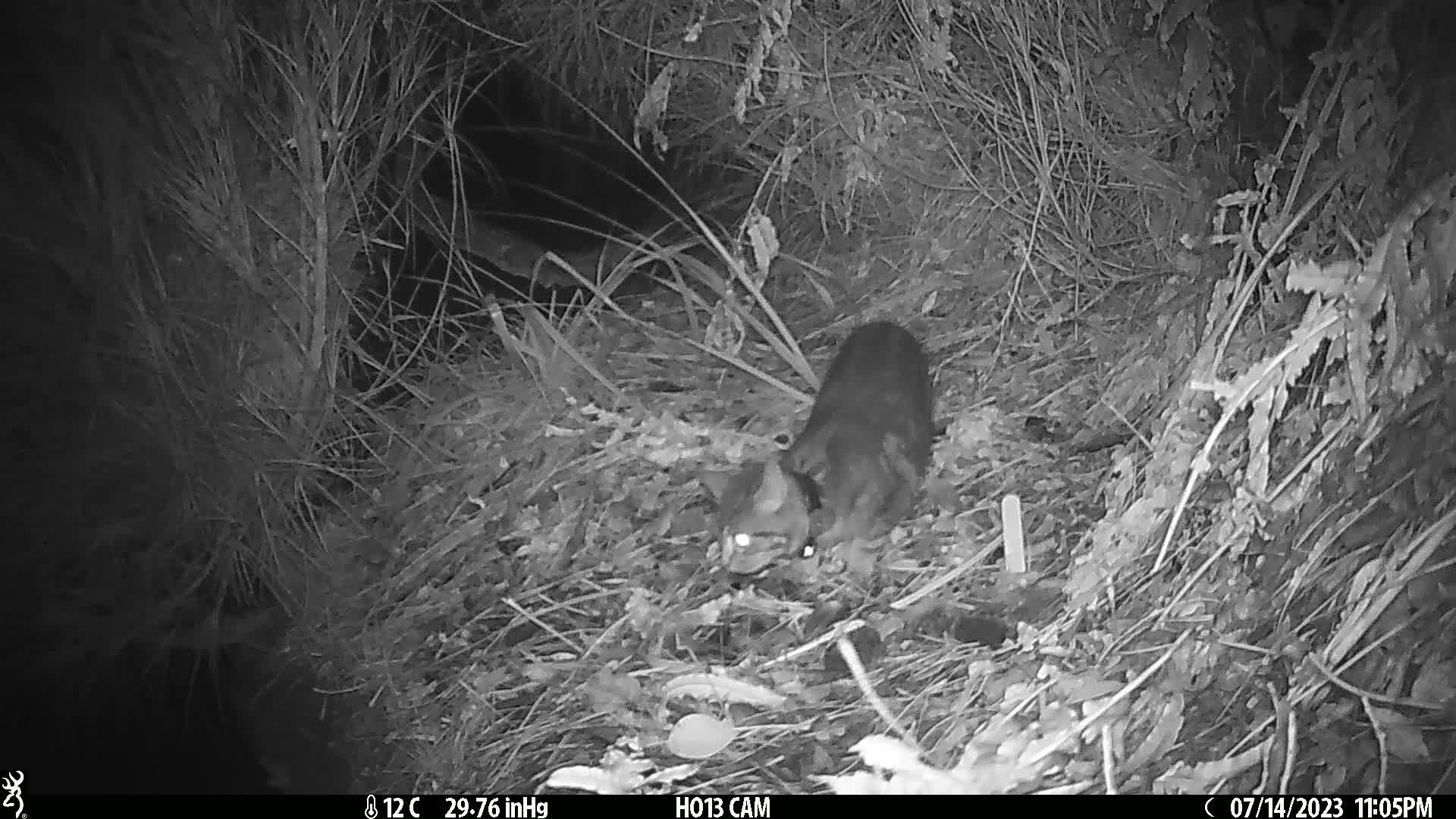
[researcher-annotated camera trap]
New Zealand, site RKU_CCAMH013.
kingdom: Animalia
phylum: Chordata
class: Mammalia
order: Carnivora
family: Felidae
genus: Felis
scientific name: Felis catus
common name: domestic cat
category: cat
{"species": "cat (domestic cat) (Felis catus)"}